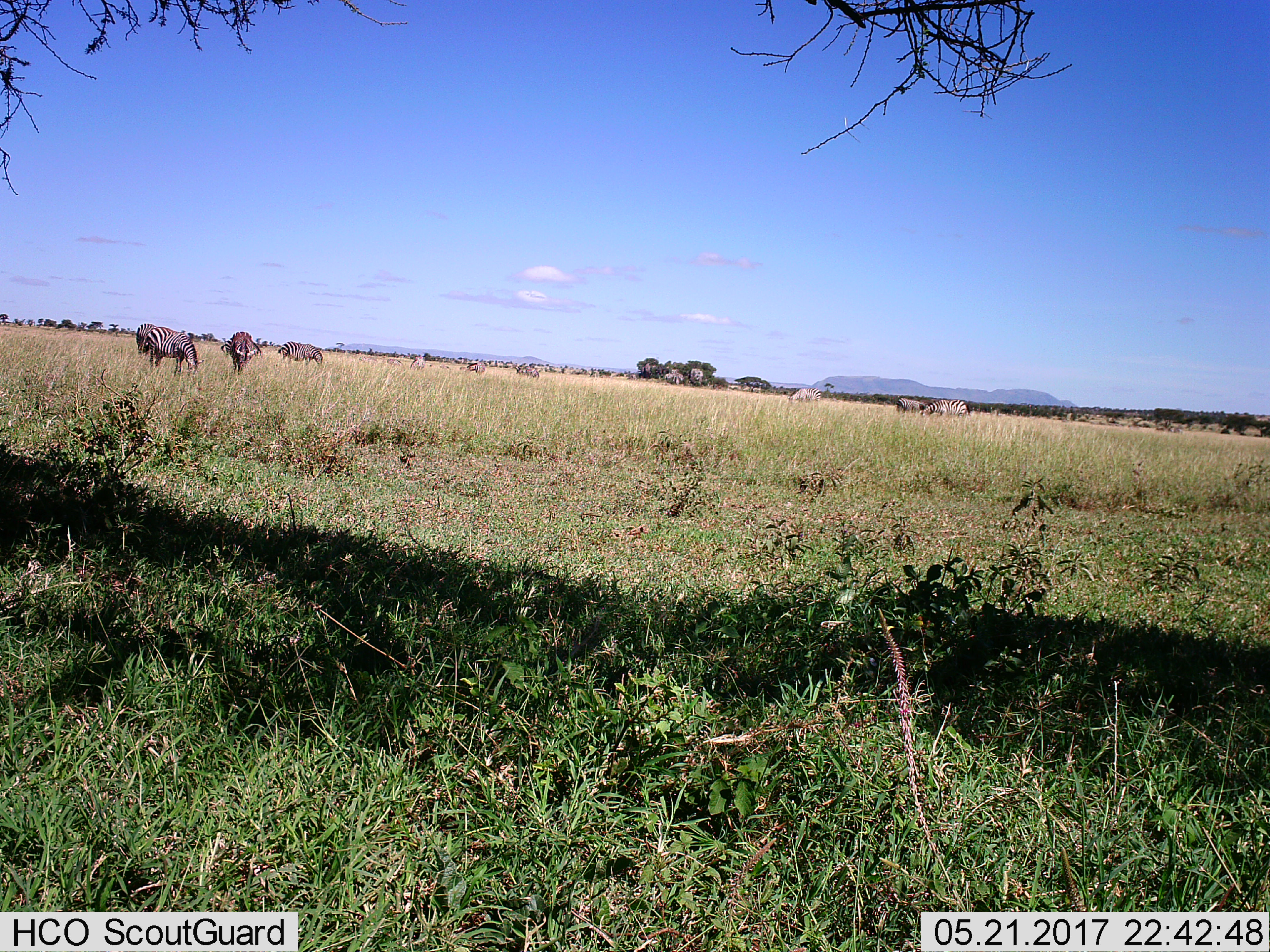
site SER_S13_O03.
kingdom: Animalia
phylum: Chordata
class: Mammalia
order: Perissodactyla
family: Equidae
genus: Equus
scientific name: Equus quagga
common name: plains zebra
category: zebraplains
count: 10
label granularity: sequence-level